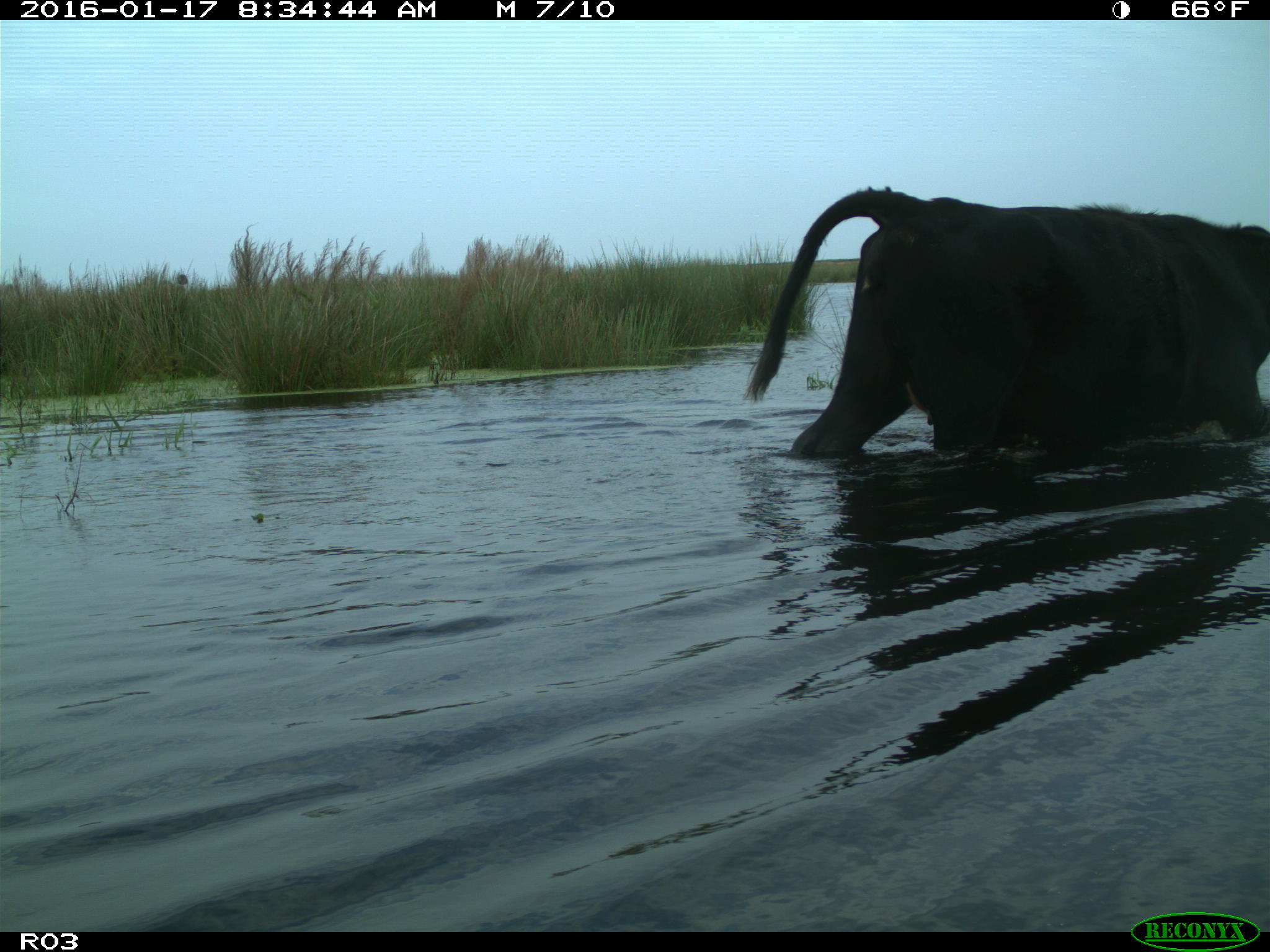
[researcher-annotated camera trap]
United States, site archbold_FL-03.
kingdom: Animalia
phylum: Chordata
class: Mammalia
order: Artiodactyla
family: Bovidae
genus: Bos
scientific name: Bos taurus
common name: domestic cow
Bos taurus (domestic cow).